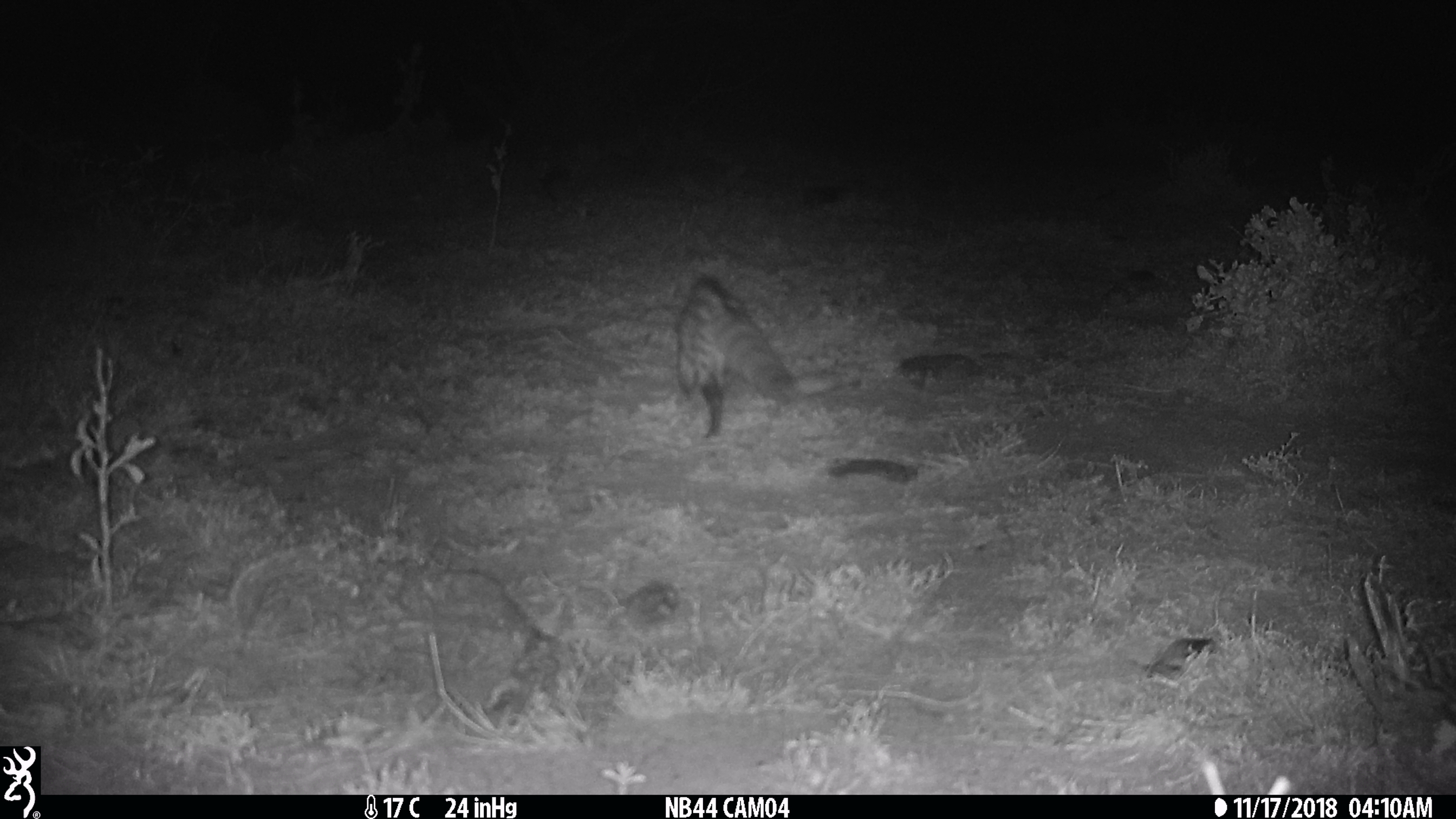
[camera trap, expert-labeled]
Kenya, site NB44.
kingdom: Animalia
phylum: Chordata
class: Mammalia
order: Carnivora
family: Viverridae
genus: Genetta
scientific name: Genetta genetta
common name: genet